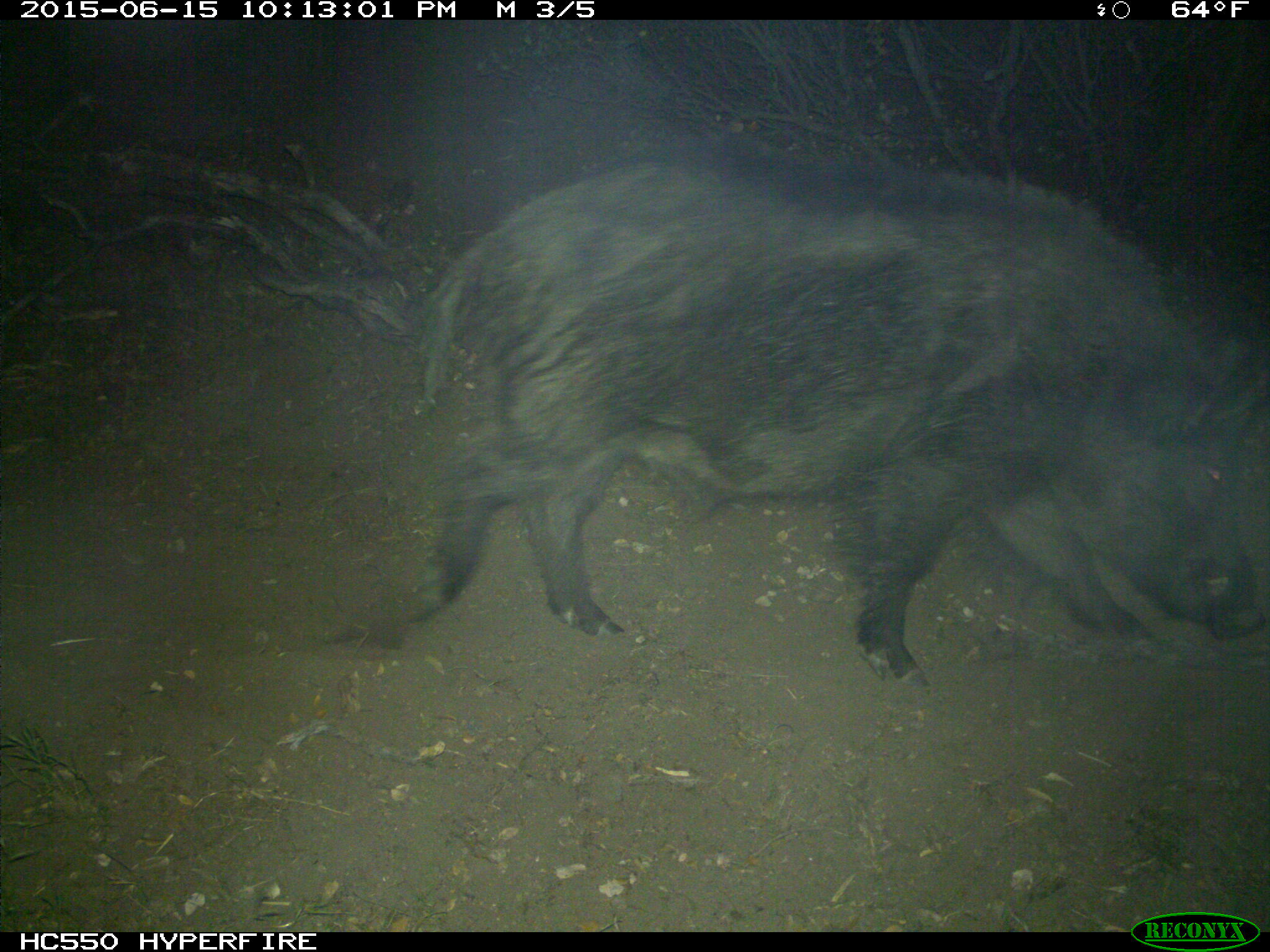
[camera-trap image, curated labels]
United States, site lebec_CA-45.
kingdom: Animalia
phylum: Chordata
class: Mammalia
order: Artiodactyla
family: Suidae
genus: Sus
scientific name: Sus scrofa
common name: wild boar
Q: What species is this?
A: Sus scrofa (wild boar).